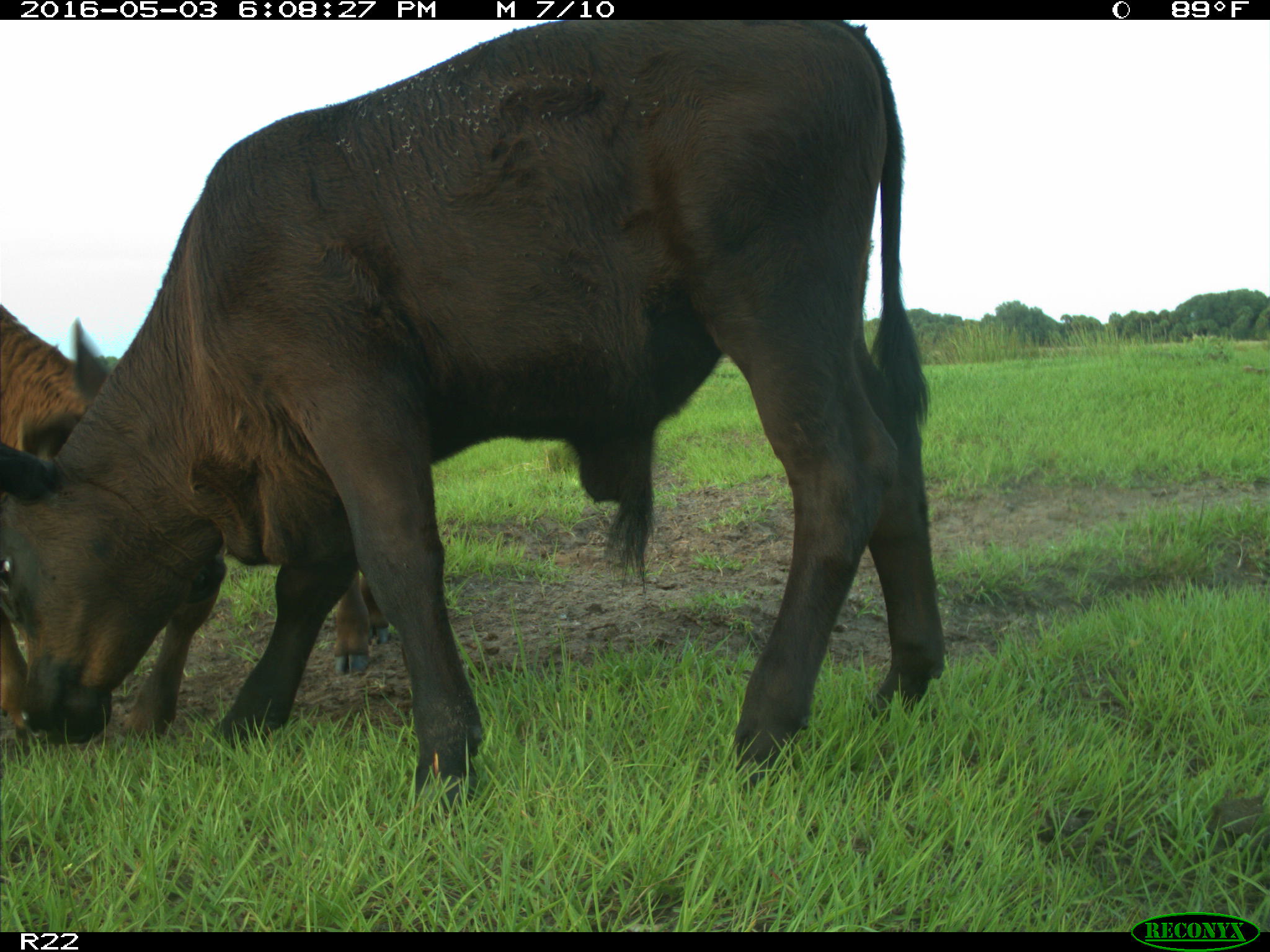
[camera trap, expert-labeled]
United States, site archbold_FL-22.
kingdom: Animalia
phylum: Chordata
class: Mammalia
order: Artiodactyla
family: Bovidae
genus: Bos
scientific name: Bos taurus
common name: domestic cow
Bos taurus (domestic cow).